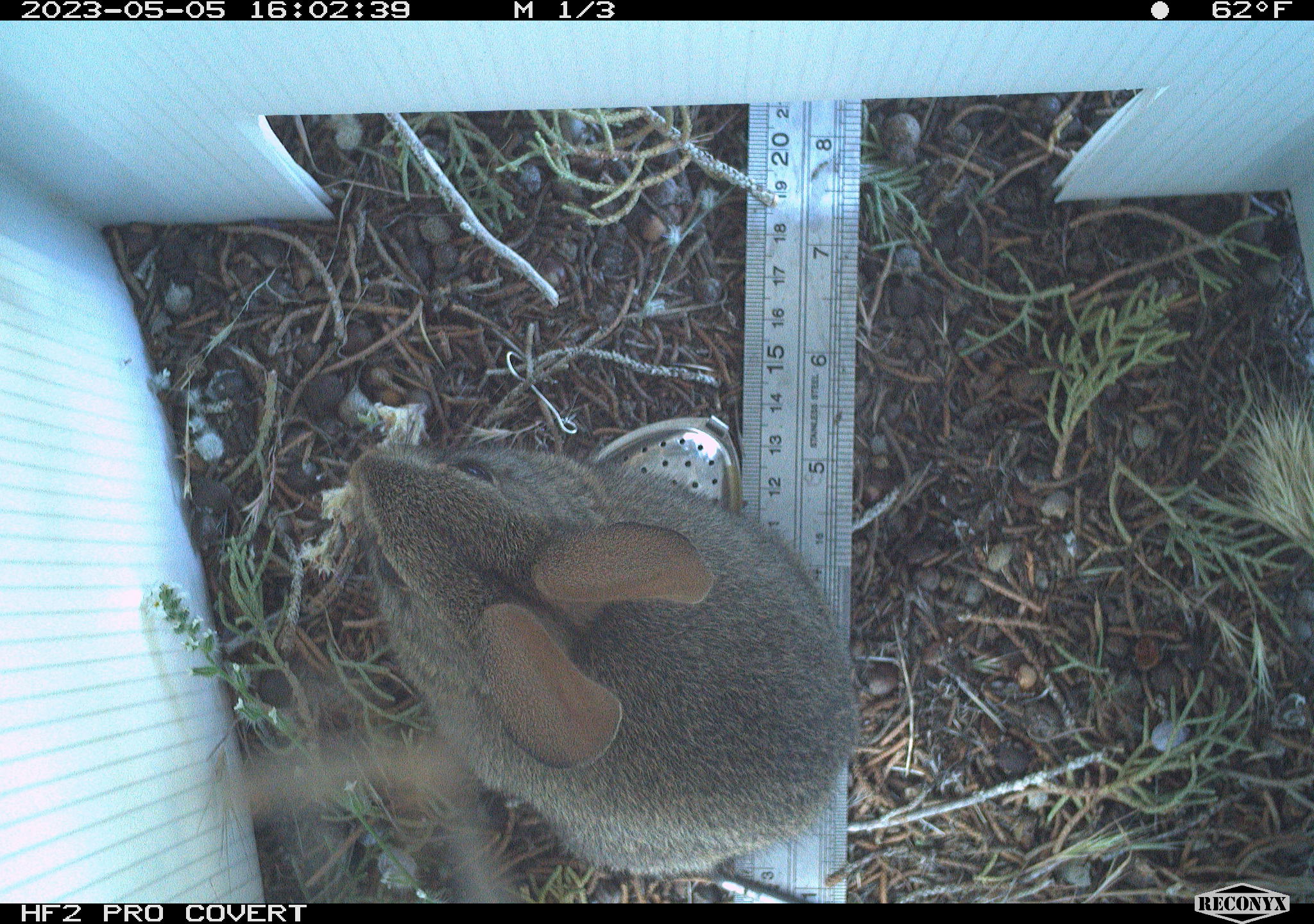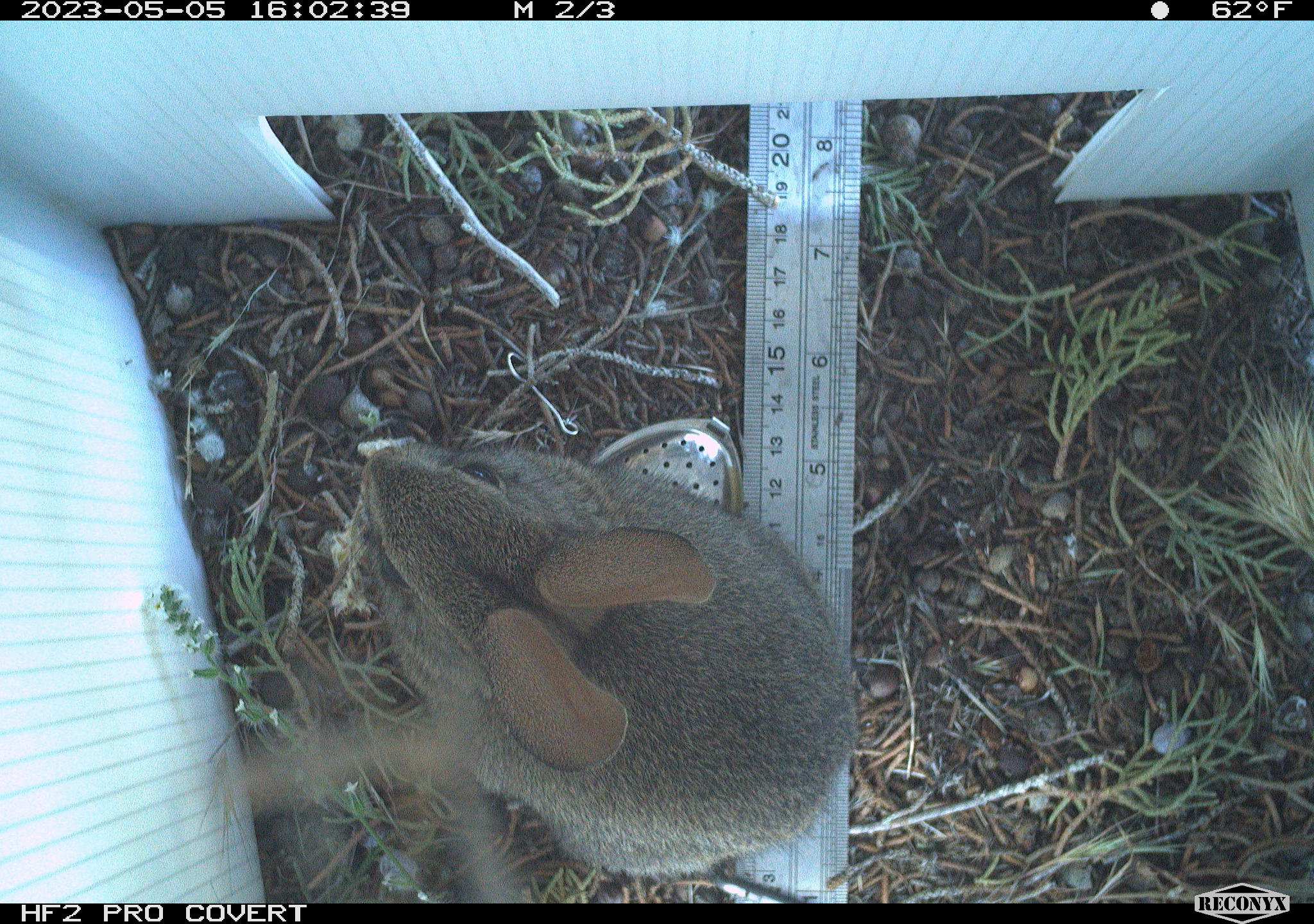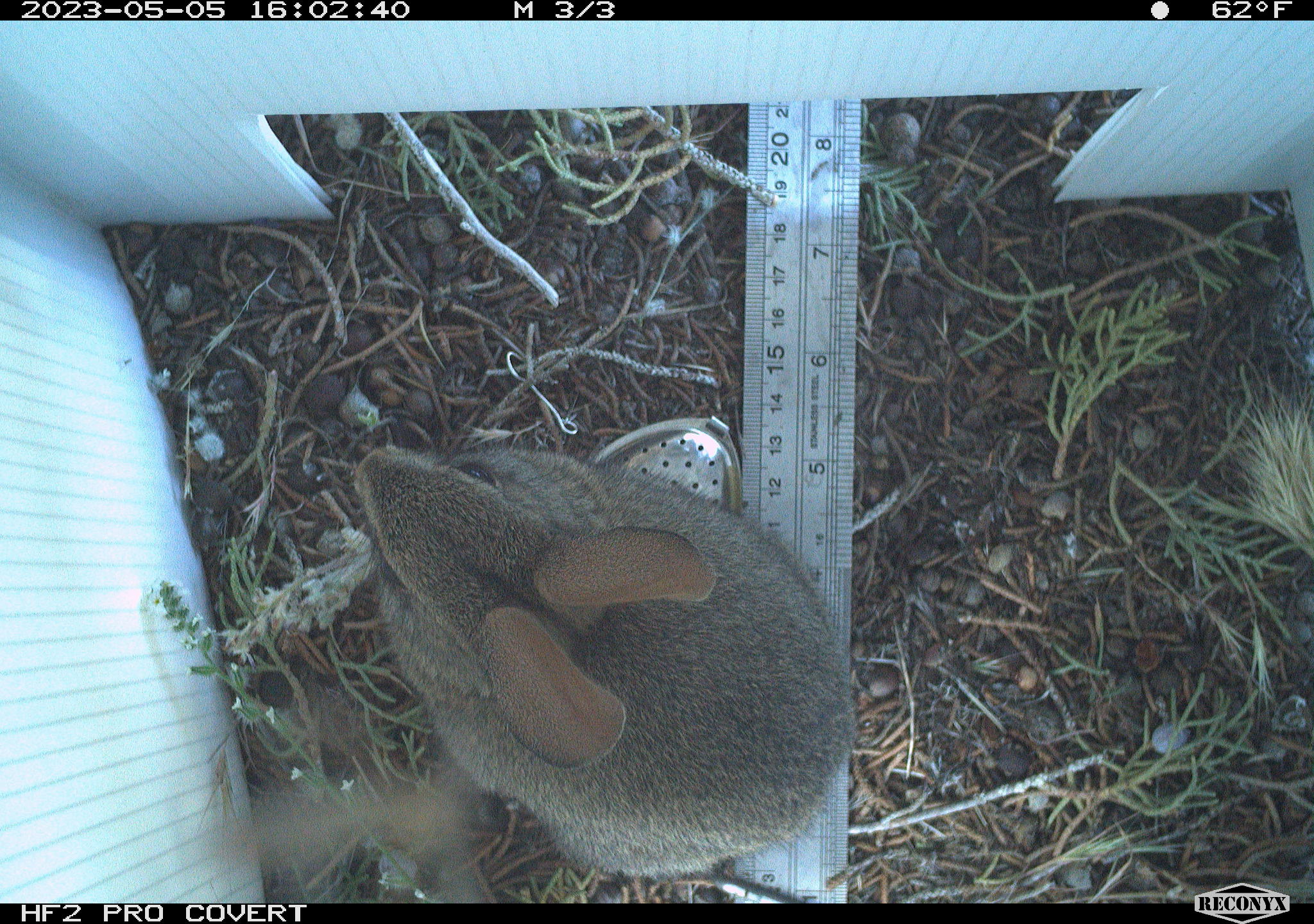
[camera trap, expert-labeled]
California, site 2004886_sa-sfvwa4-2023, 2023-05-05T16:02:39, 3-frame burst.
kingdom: Animalia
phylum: Chordata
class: Mammalia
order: Lagomorpha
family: Leporidae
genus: Sylvilagus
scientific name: Sylvilagus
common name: cottontail rabbits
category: sylvilagus species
Sylvilagus species (cottontail rabbits) (Sylvilagus).